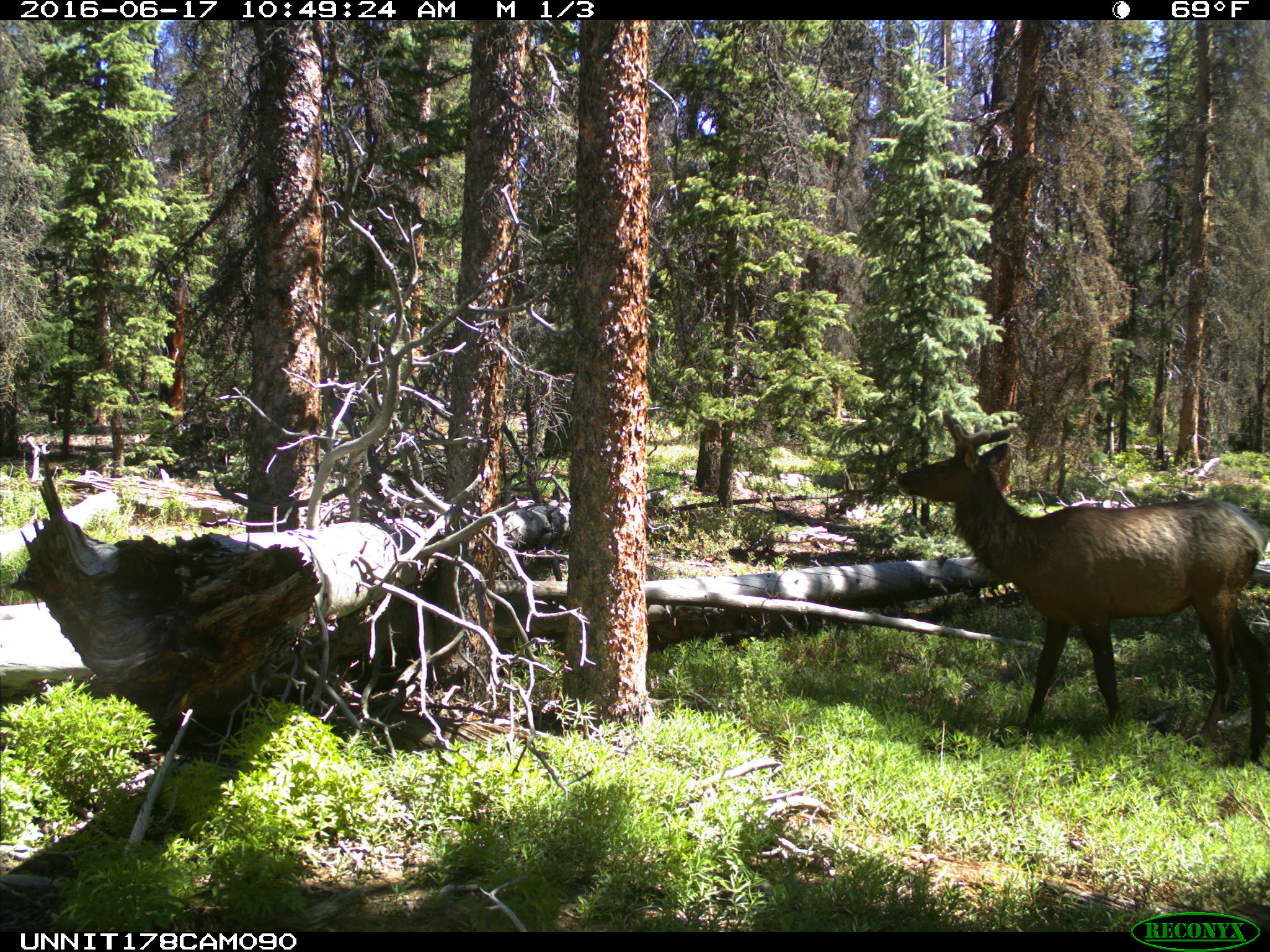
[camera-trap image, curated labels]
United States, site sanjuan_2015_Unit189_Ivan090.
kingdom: Animalia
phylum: Chordata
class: Mammalia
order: Artiodactyla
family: Cervidae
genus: Cervus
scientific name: Cervus elaphus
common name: red deer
Cervus elaphus (red deer).